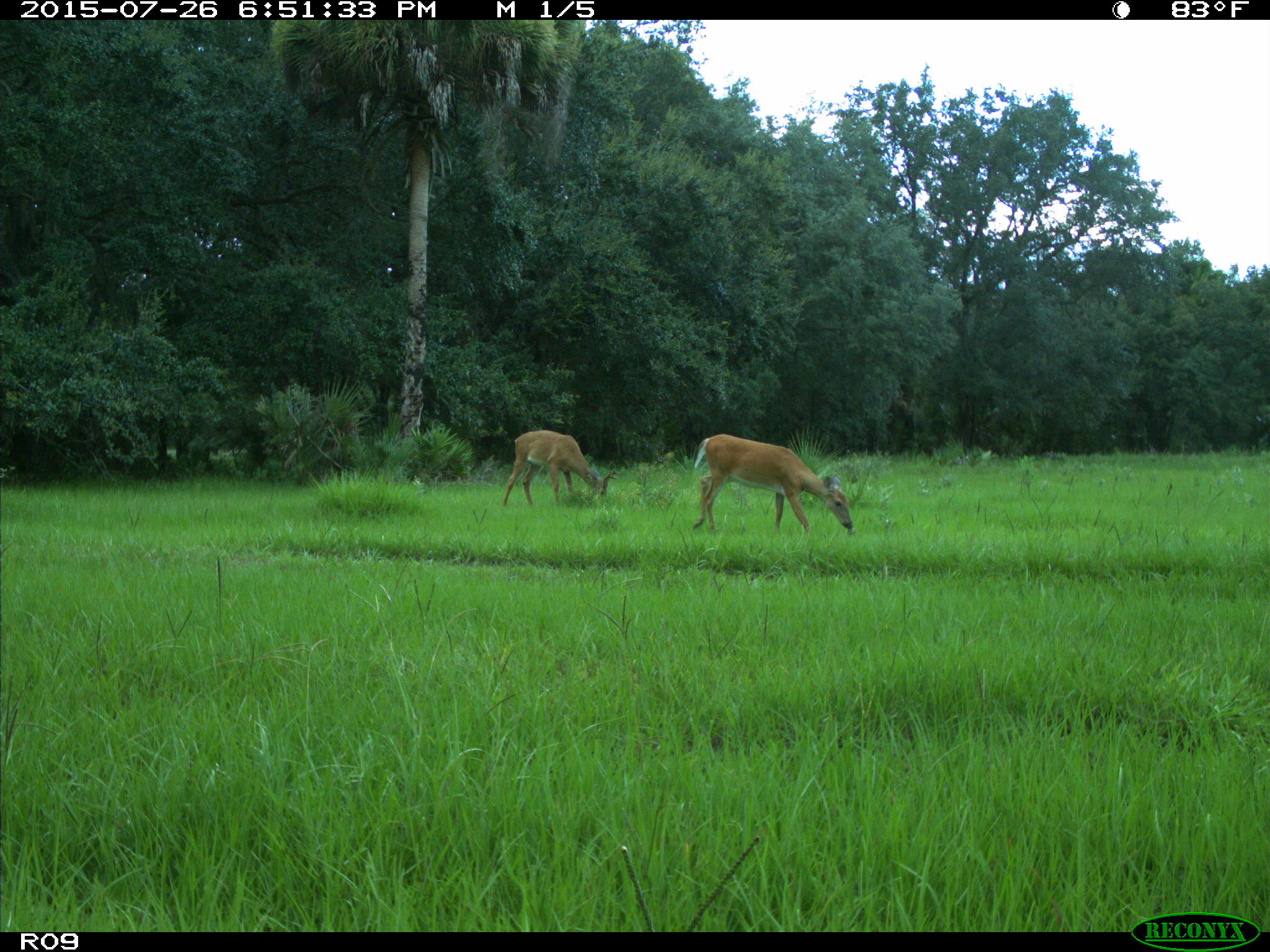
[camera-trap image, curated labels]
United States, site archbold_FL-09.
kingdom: Animalia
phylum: Chordata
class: Mammalia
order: Artiodactyla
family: Cervidae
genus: Odocoileus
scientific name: Odocoileus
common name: deer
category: unidentified deer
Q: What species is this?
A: Unidentified deer (deer) (Odocoileus).